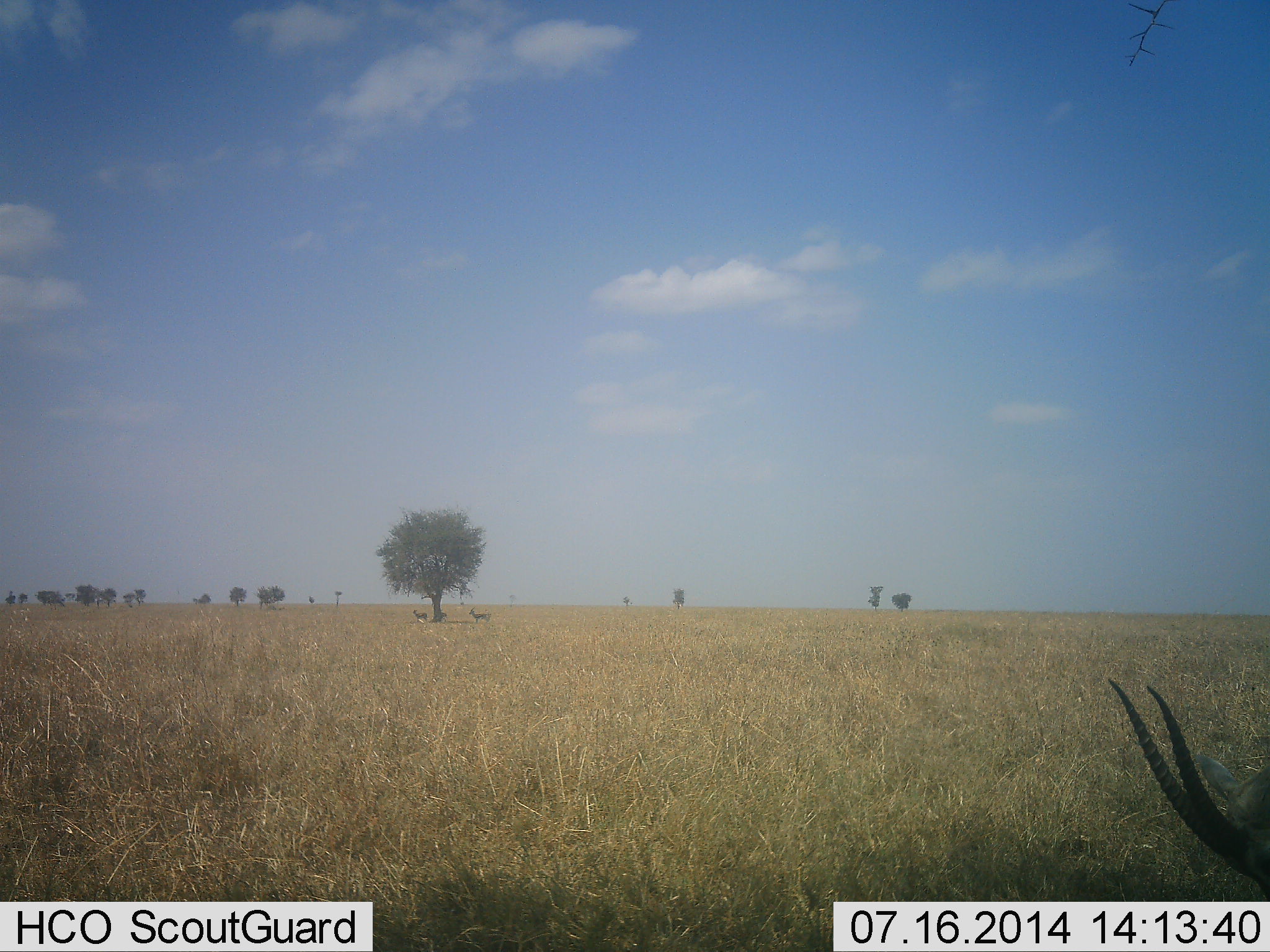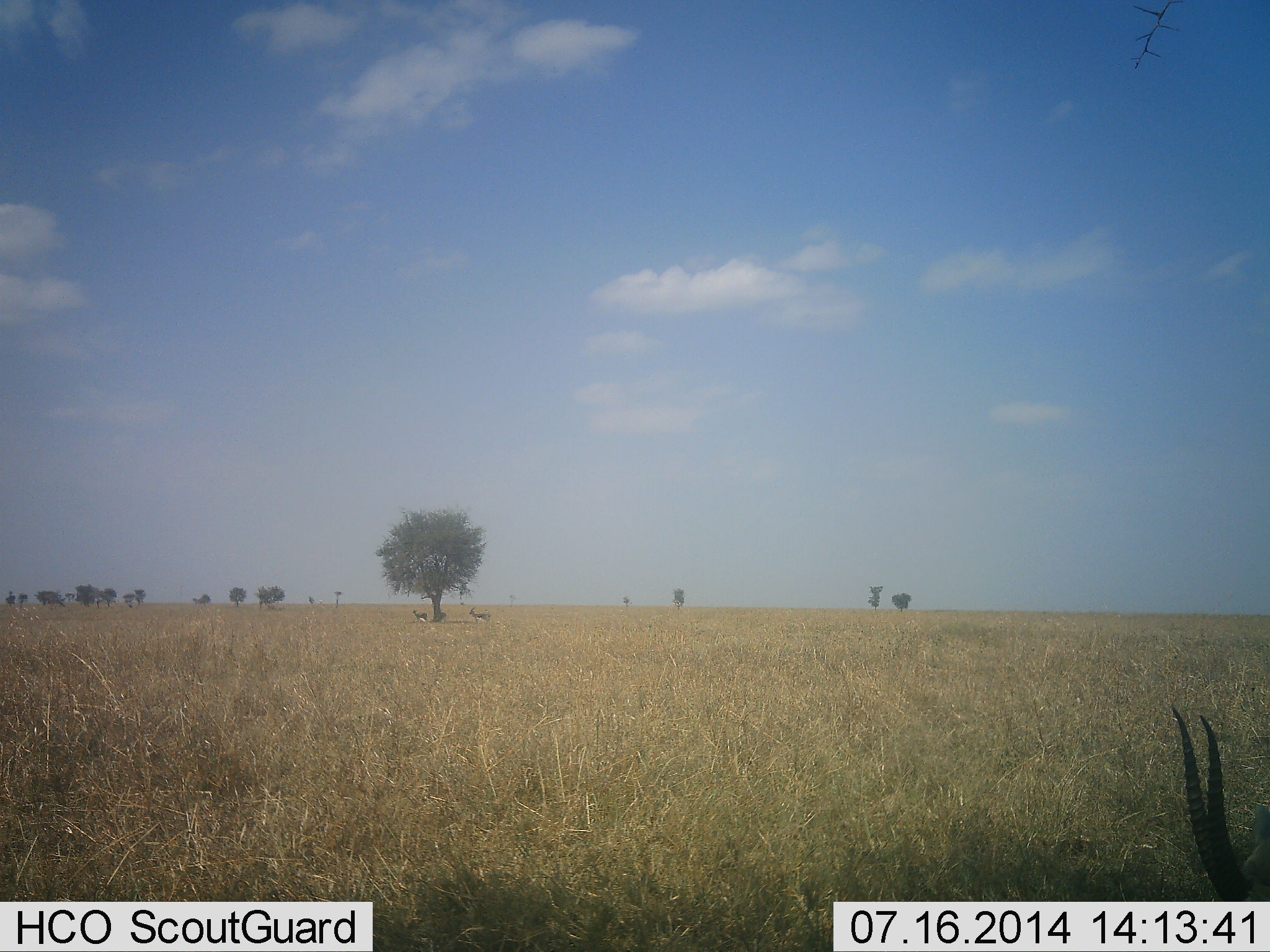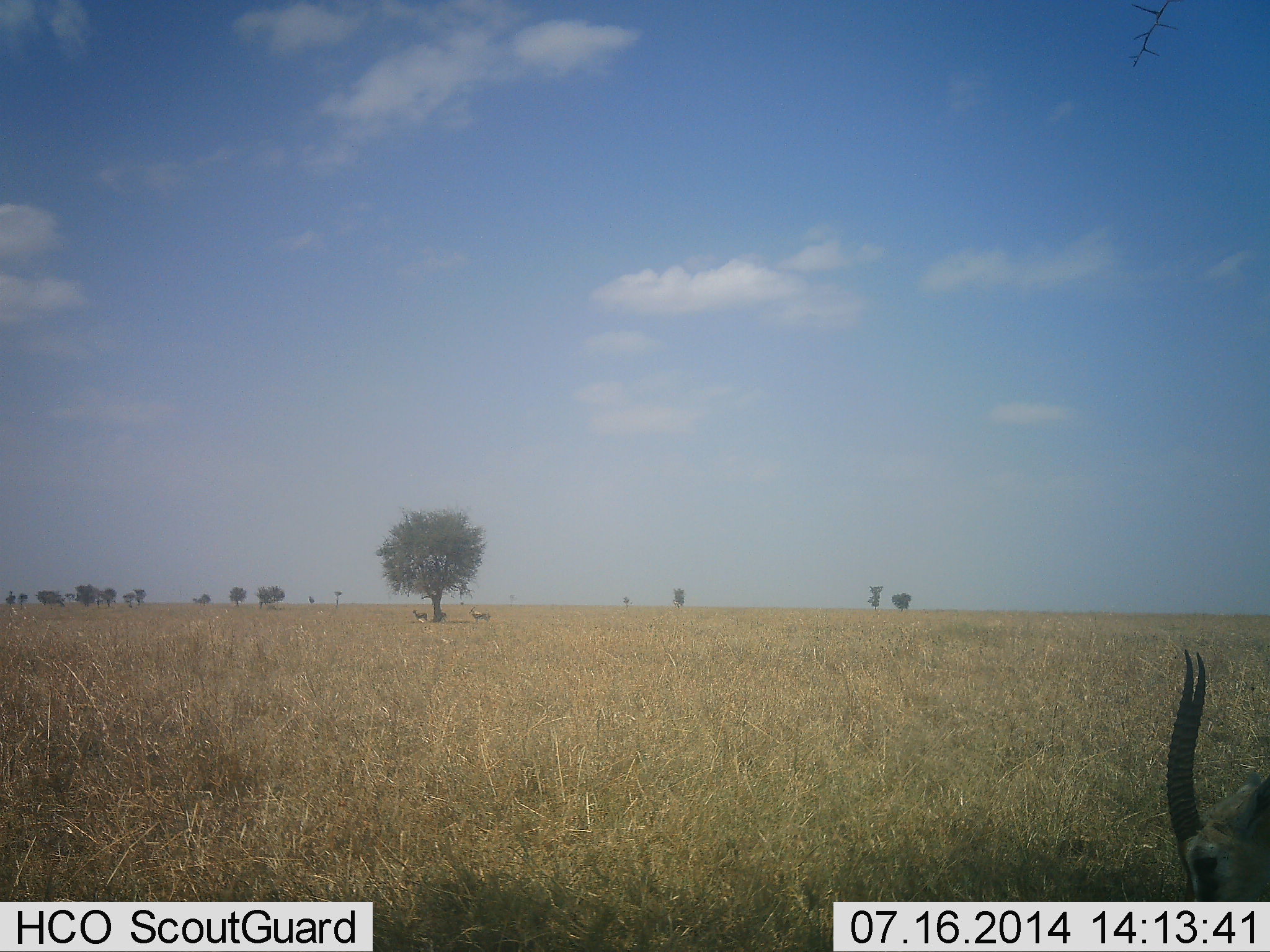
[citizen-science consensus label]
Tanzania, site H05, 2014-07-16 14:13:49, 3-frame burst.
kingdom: Animalia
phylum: Chordata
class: Mammalia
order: Artiodactyla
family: Bovidae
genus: Eudorcas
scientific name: Eudorcas thomsonii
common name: thomson's gazelle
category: gazellethomsons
Gazellethomsons (thomson's gazelle) (Eudorcas thomsonii), count 3. Behavior (volunteer vote fractions): standing 60%, resting 0%, moving 0%, interacting 0%. Young present (vote fraction): 0%. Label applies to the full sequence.